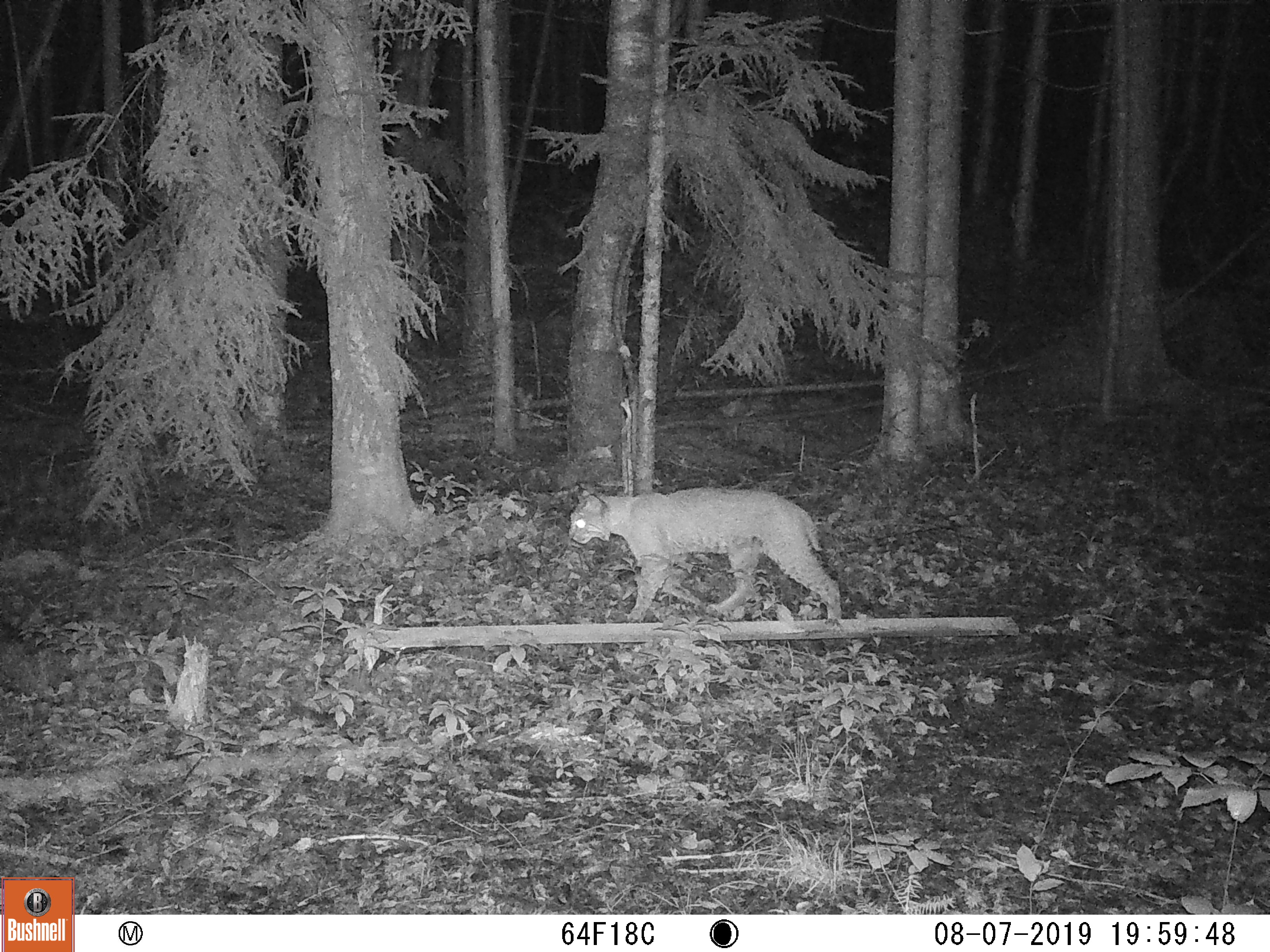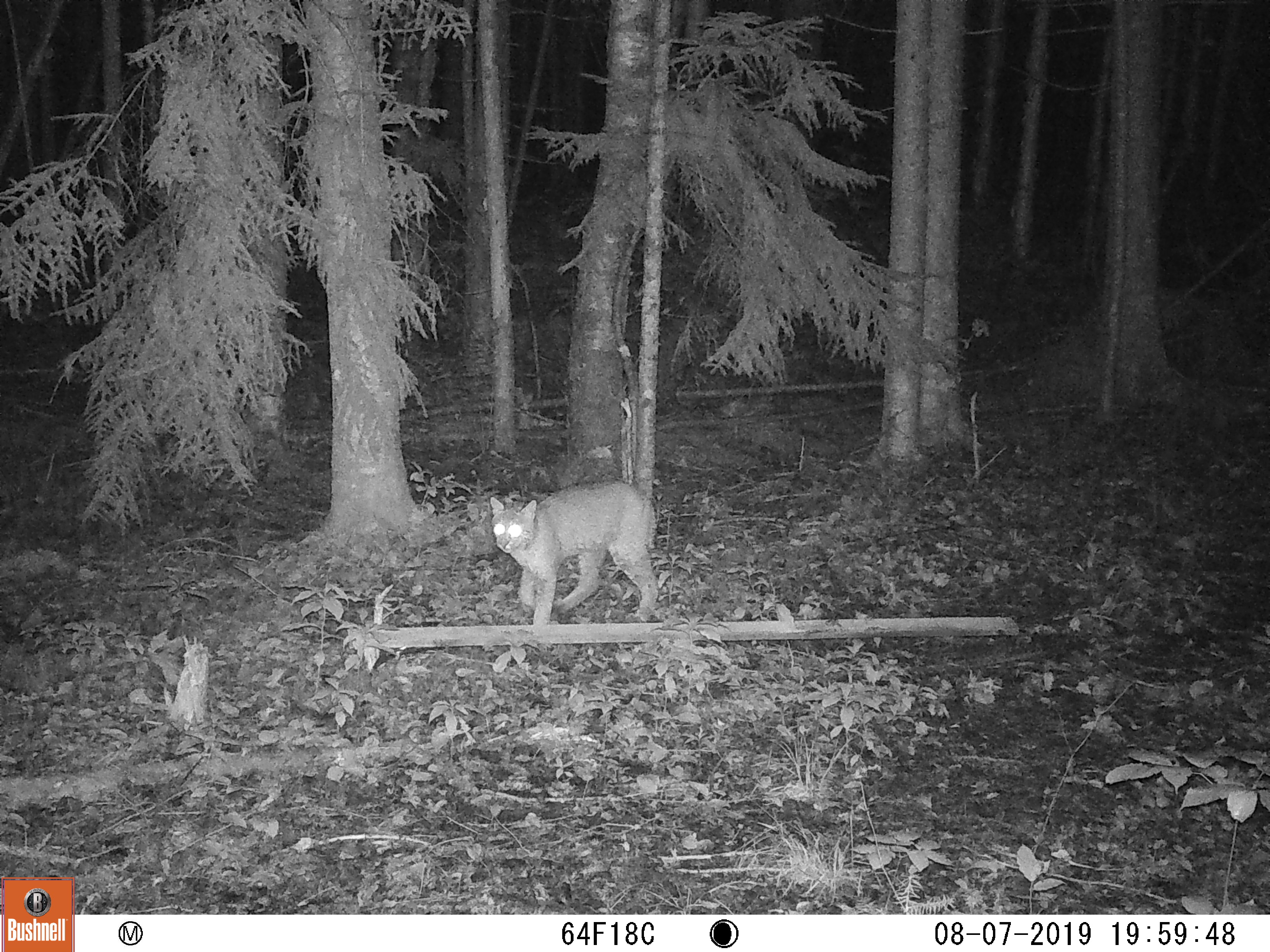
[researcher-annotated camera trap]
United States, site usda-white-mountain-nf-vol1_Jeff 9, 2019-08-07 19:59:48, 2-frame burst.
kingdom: Animalia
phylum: Chordata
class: Mammalia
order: Carnivora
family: Felidae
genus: Lynx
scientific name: Lynx rufus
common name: bobcat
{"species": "bobcat (Lynx rufus)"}